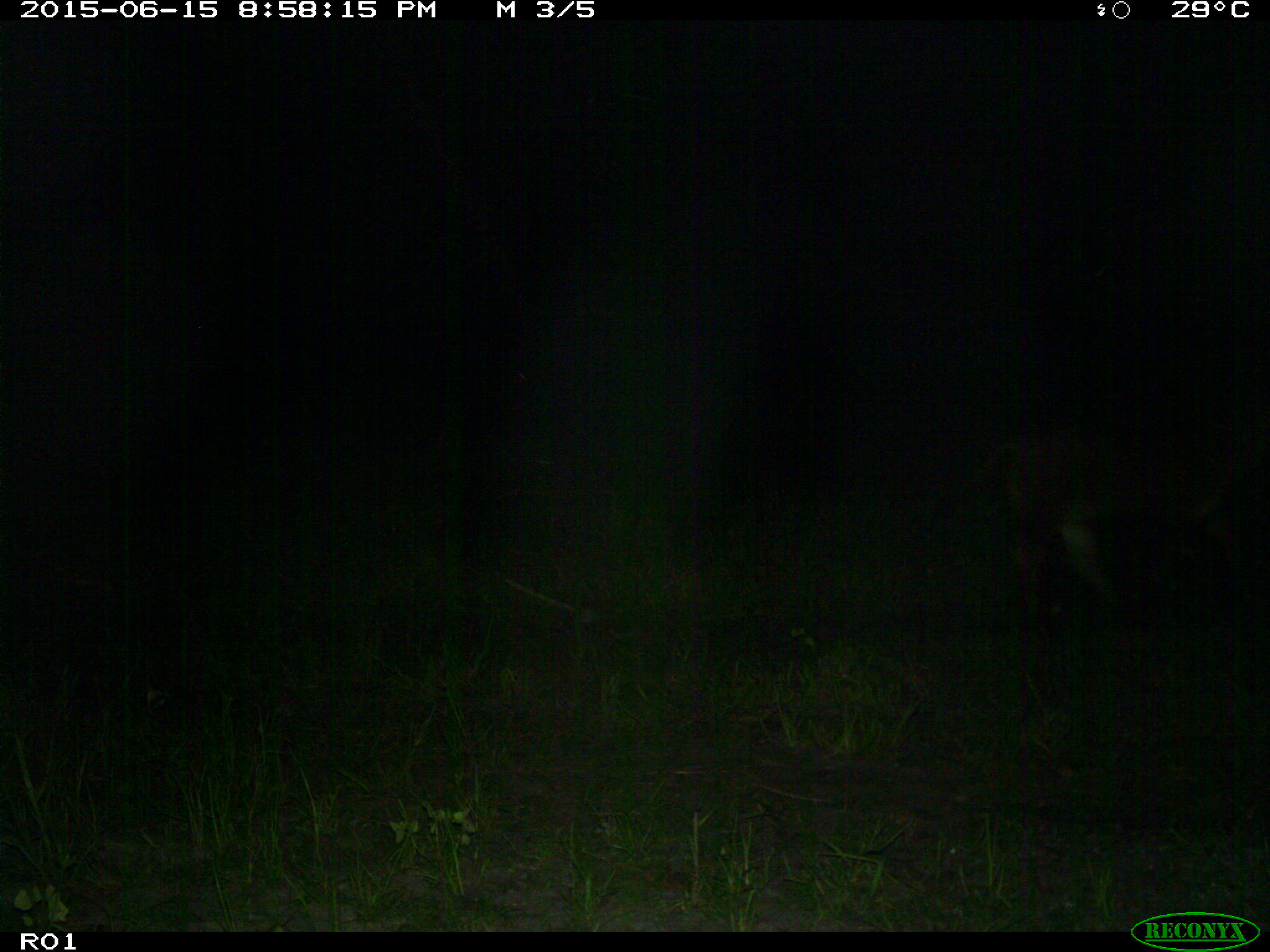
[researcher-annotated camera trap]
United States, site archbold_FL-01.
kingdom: Animalia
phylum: Chordata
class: Mammalia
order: Artiodactyla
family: Bovidae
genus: Bos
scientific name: Bos taurus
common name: domestic cow